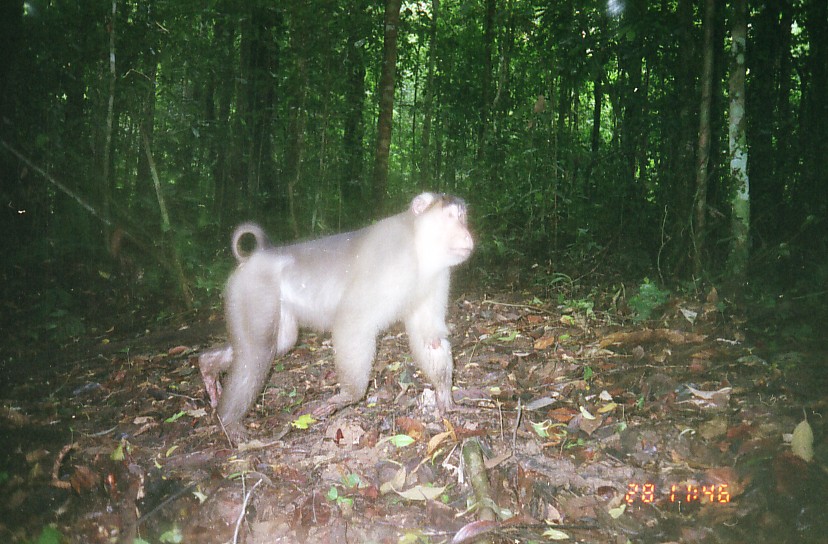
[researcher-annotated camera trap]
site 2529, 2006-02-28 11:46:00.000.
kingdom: Animalia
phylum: Chordata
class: Mammalia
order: Primates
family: Cercopithecidae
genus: Macaca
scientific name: Macaca nemestrina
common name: southern pig-tailed macaque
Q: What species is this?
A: Macaca nemestrina (southern pig-tailed macaque).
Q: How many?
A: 1.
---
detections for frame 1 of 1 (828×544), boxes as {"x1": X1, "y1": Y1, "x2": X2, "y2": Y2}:
macaca nemestrina: {"x1": 197, "y1": 191, "x2": 475, "y2": 444}